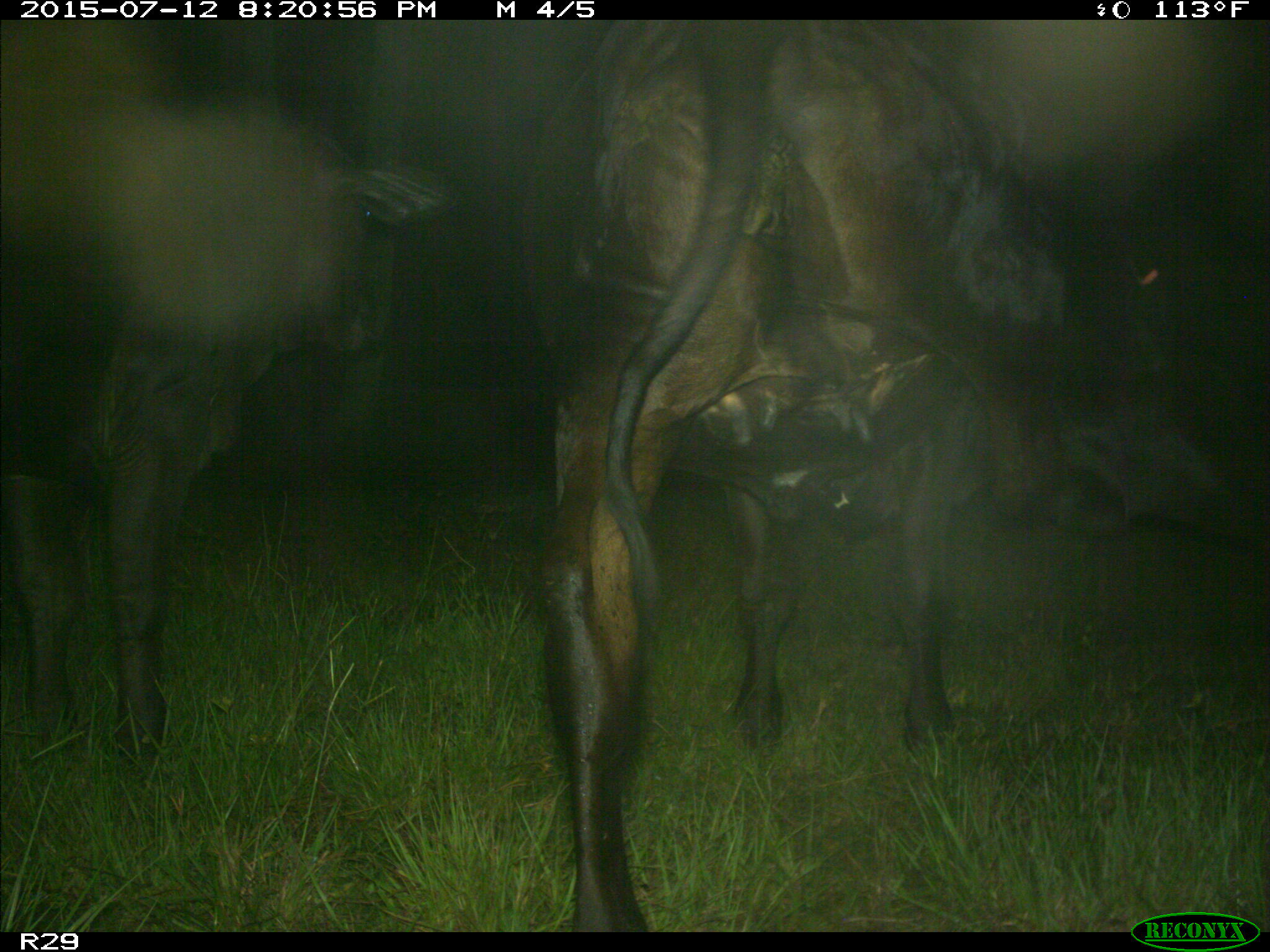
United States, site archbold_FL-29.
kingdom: Animalia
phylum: Chordata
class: Mammalia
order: Artiodactyla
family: Bovidae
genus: Bos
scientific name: Bos taurus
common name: domestic cow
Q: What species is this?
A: Bos taurus (domestic cow).